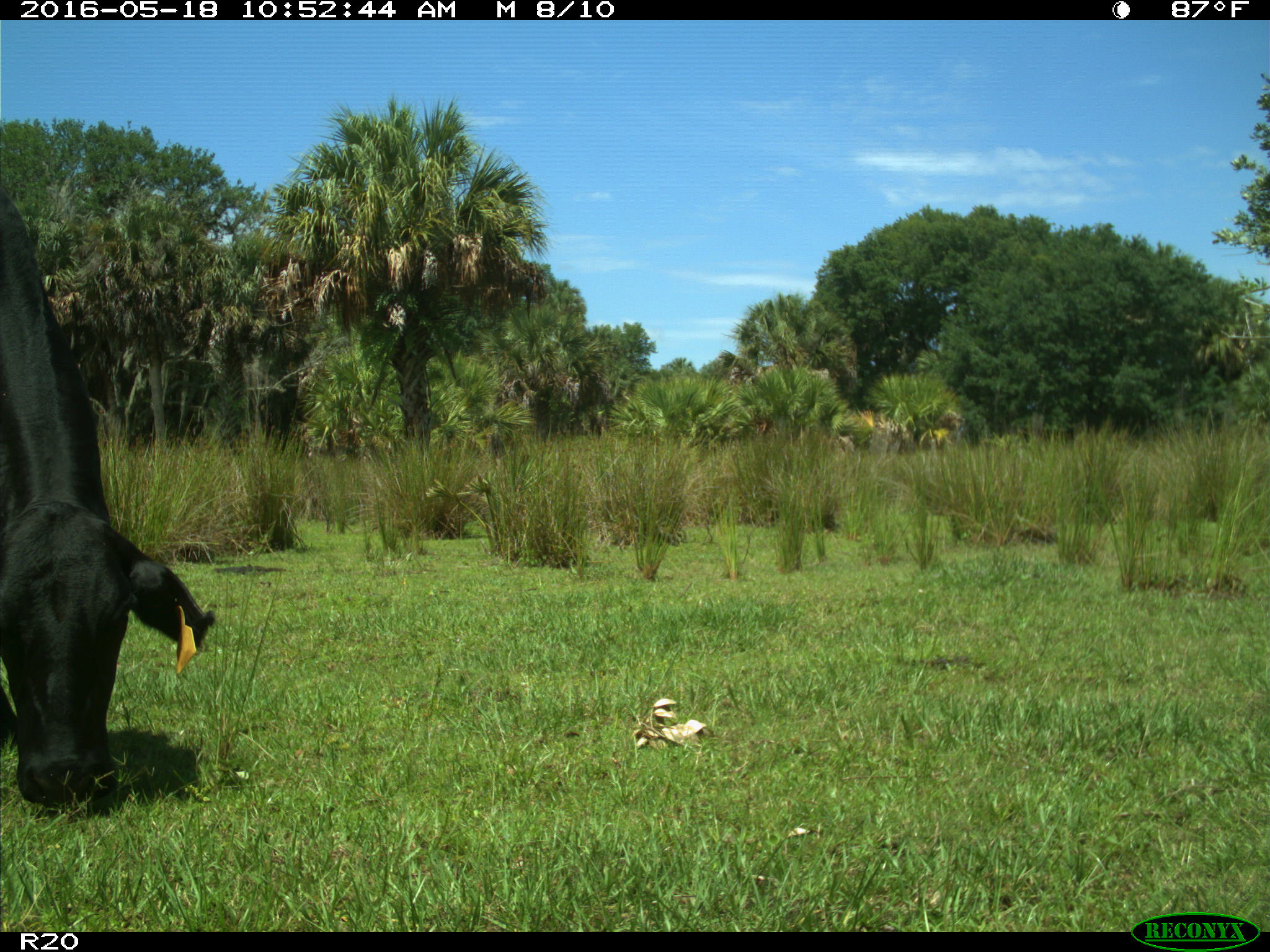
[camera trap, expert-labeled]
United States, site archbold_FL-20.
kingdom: Animalia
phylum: Chordata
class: Mammalia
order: Artiodactyla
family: Bovidae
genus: Bos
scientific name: Bos taurus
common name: domestic cow